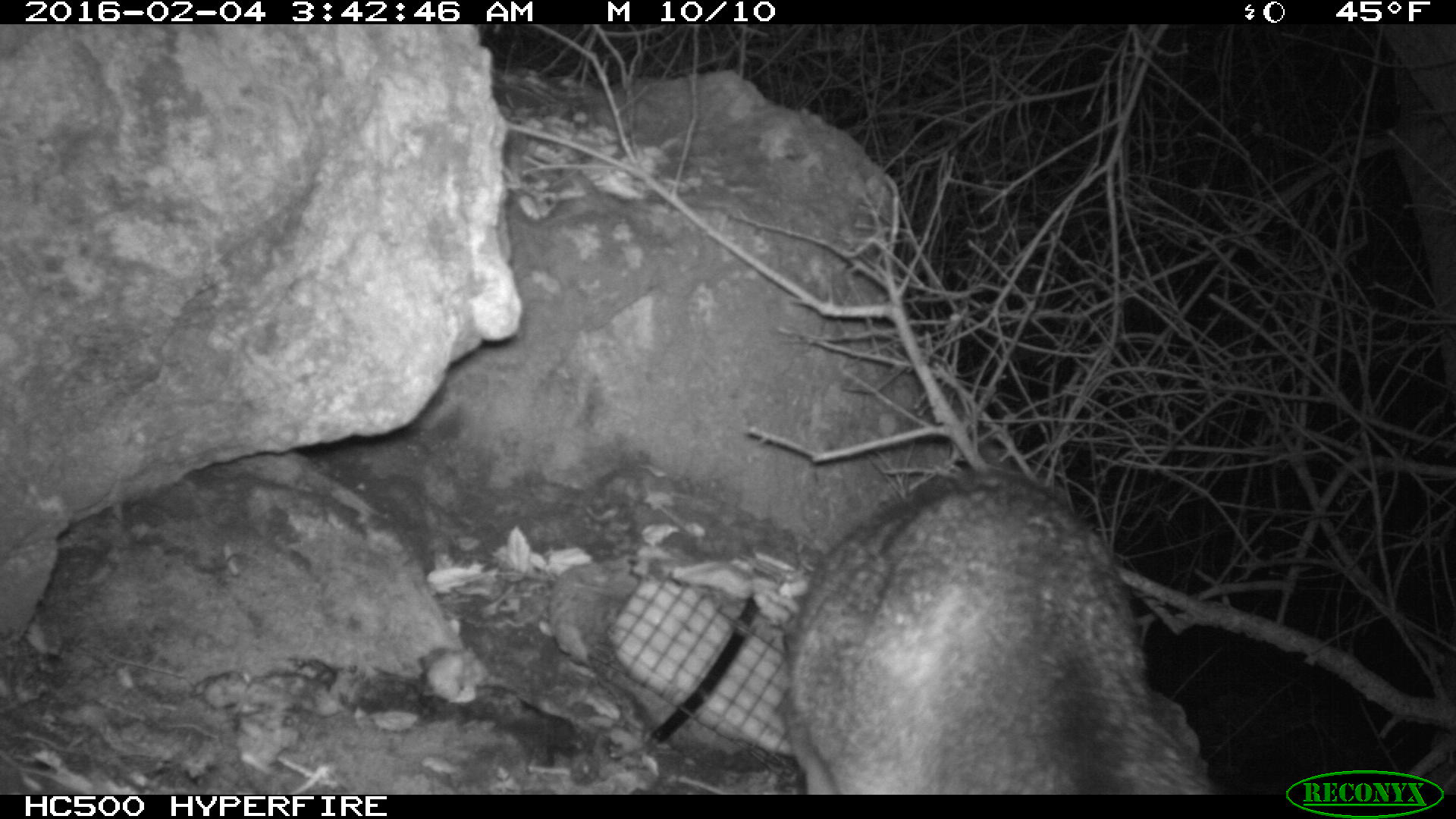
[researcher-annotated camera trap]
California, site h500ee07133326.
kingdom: Animalia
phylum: Chordata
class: Mammalia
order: Carnivora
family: Canidae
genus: Urocyon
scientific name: Urocyon littoralis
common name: island fox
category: fox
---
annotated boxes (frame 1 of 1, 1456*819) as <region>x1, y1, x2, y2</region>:
fox: <region>776, 467, 1212, 795</region>